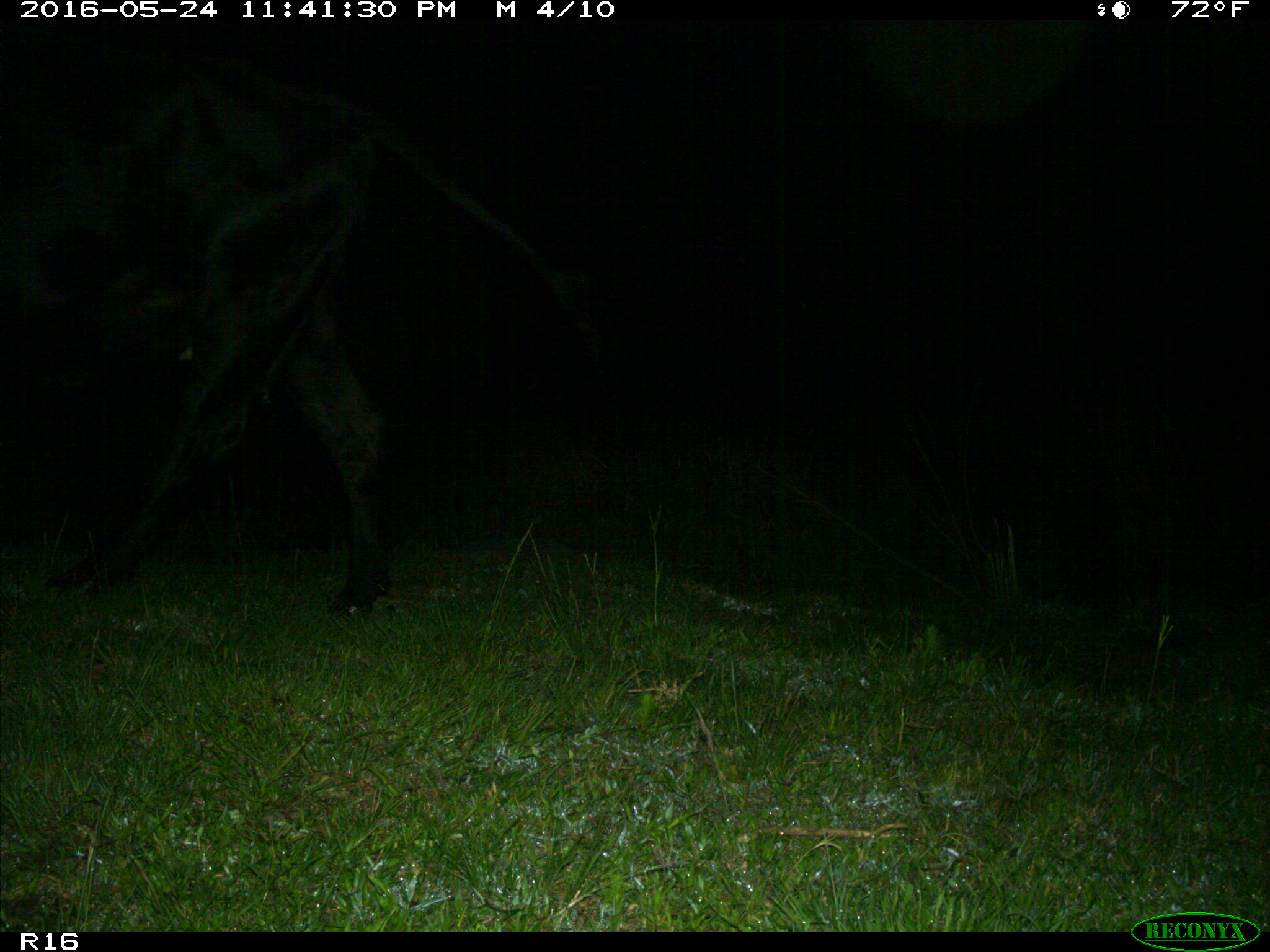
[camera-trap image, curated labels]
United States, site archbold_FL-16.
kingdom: Animalia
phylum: Chordata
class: Mammalia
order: Artiodactyla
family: Bovidae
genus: Bos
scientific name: Bos taurus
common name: domestic cow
Bos taurus (domestic cow).